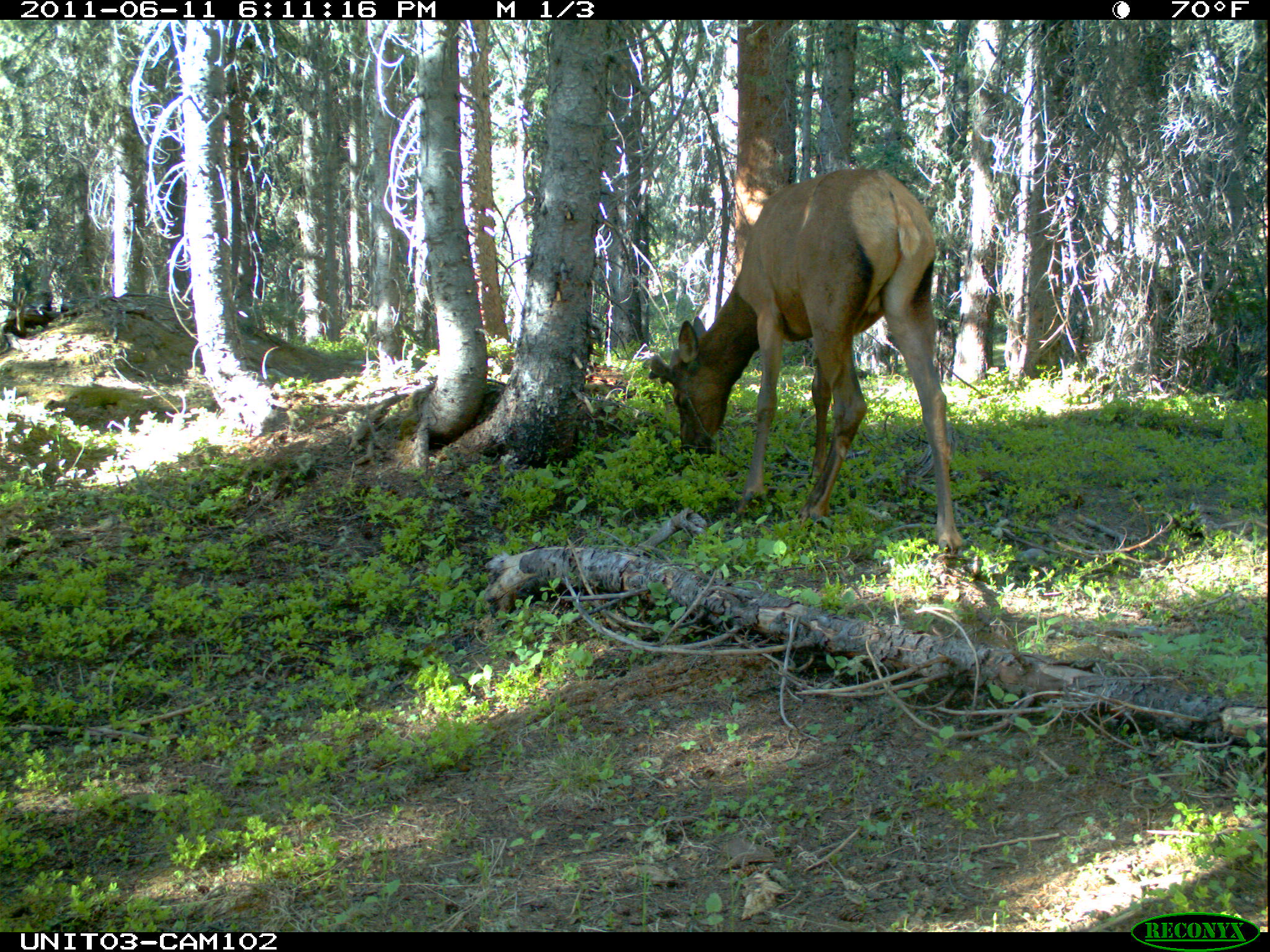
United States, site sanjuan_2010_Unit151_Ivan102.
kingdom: Animalia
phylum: Chordata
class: Mammalia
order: Artiodactyla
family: Cervidae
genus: Cervus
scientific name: Cervus elaphus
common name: red deer